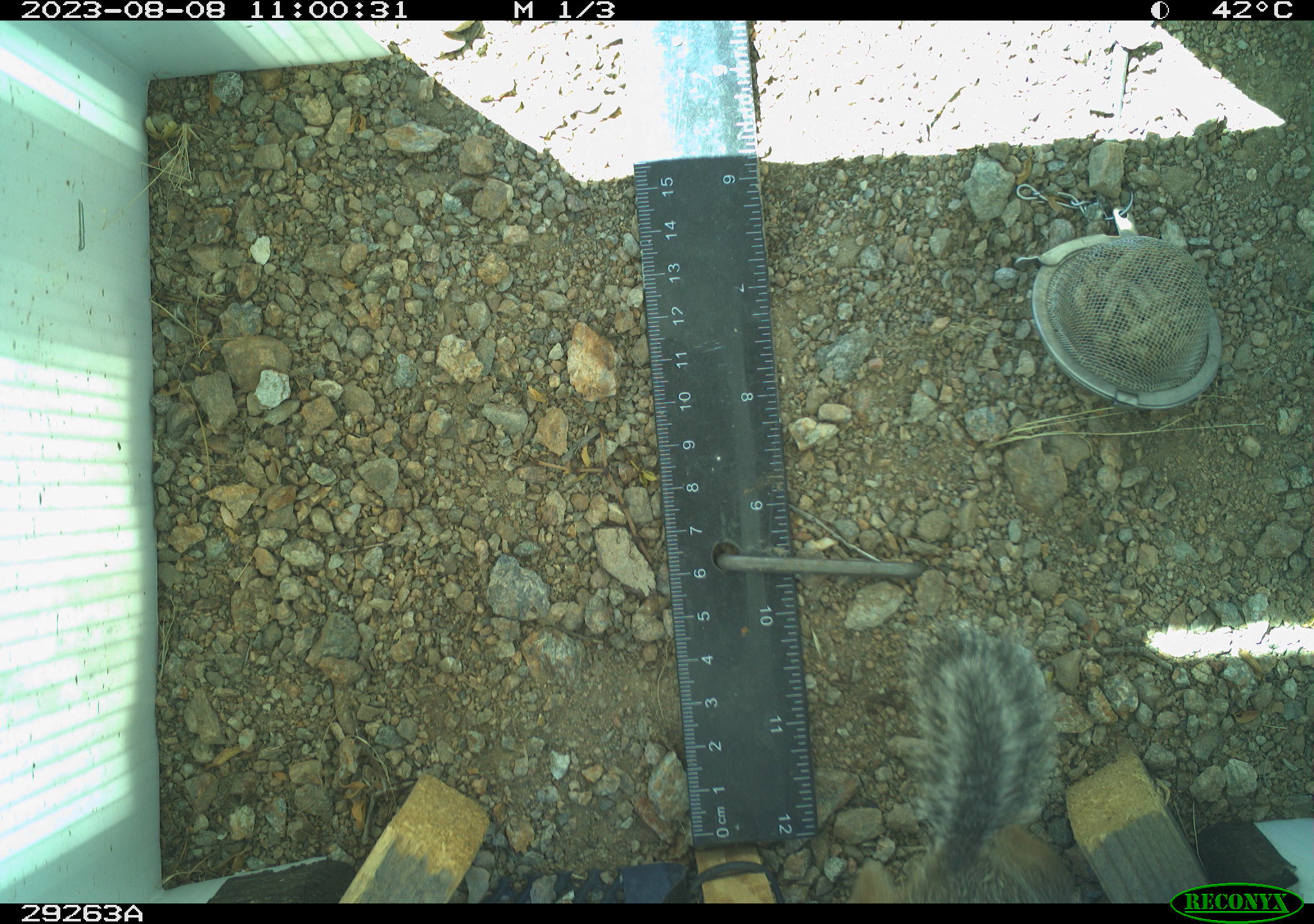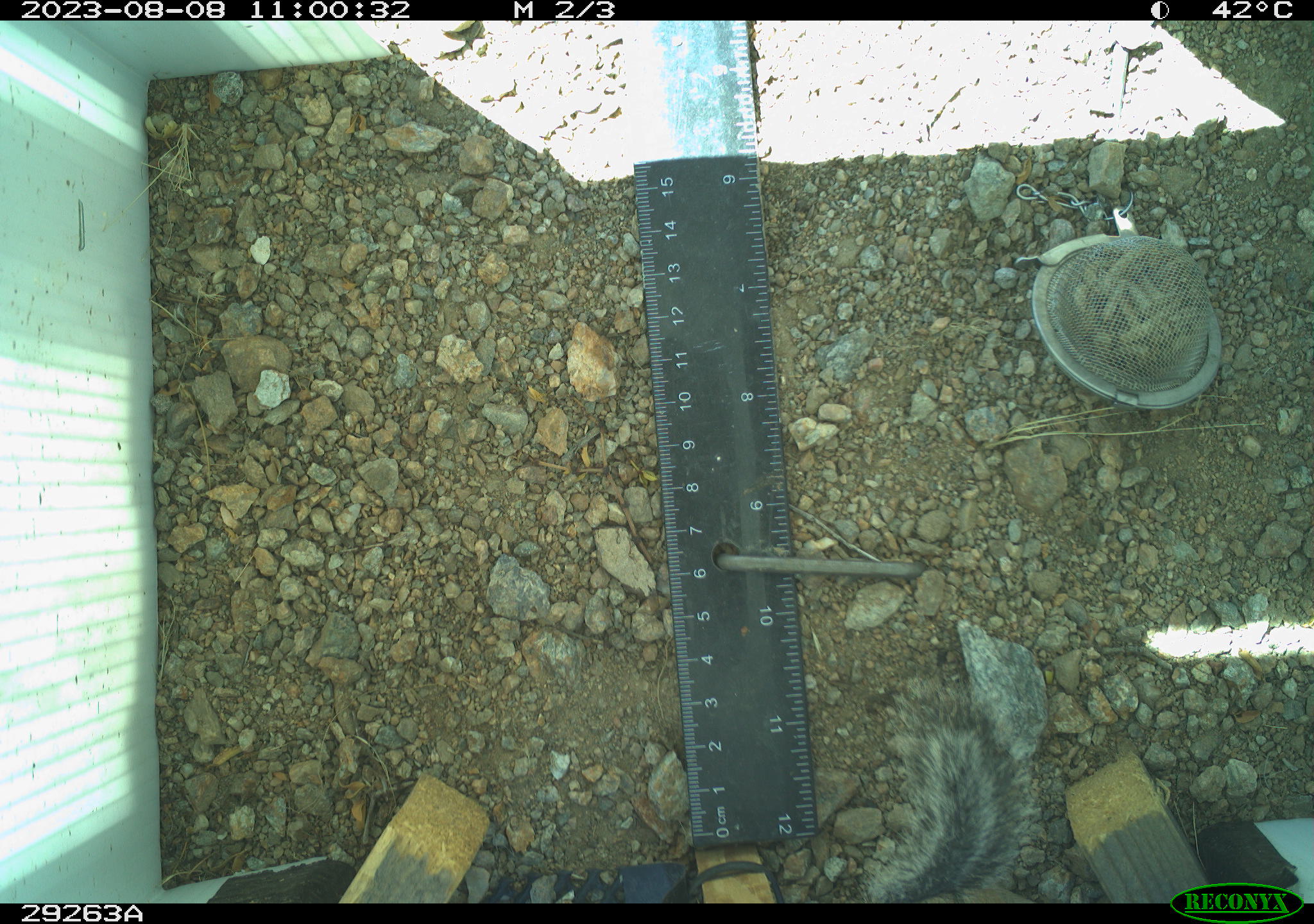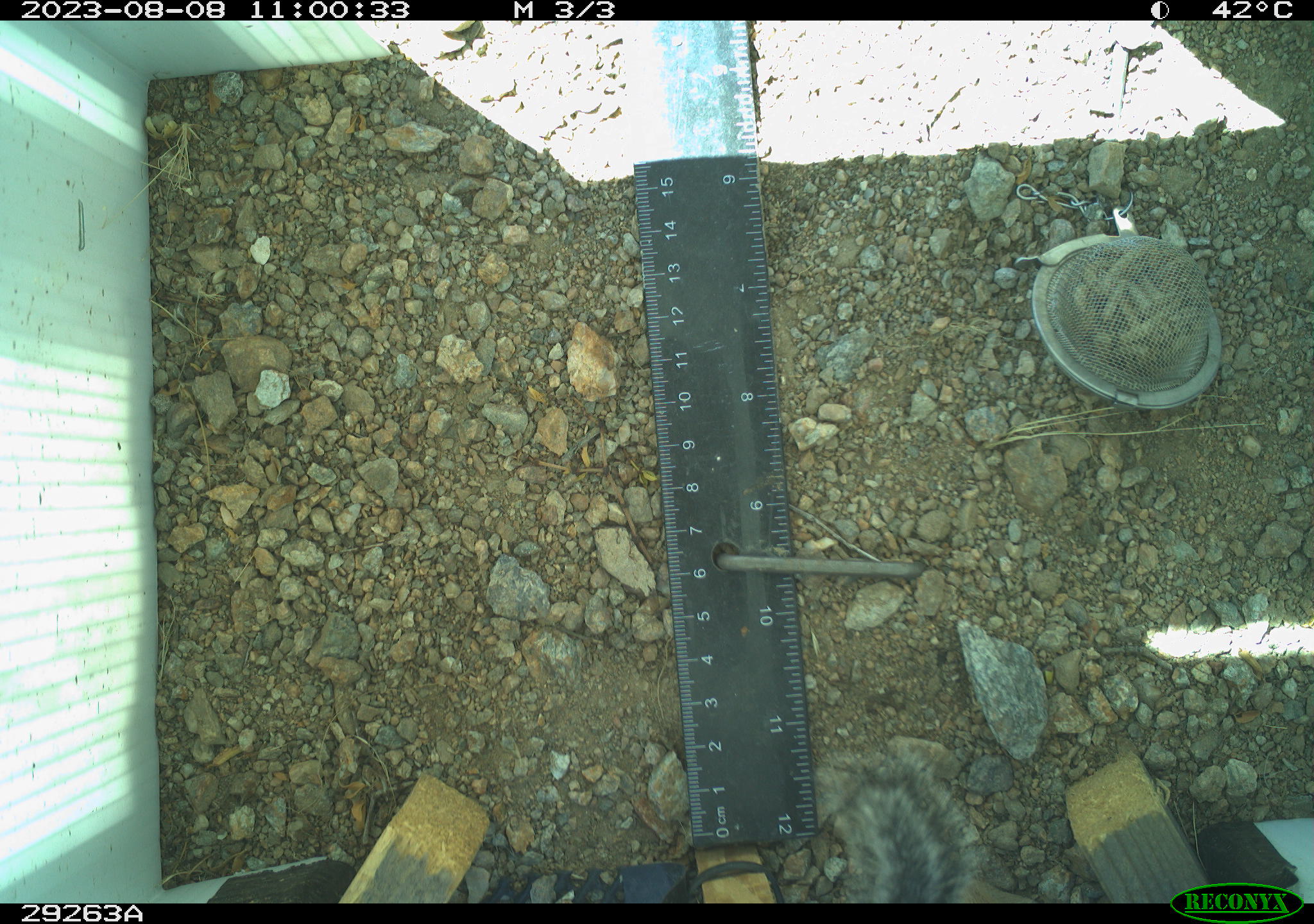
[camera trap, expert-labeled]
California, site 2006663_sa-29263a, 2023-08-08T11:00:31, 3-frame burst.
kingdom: Animalia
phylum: Chordata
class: Mammalia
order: Rodentia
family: Sciuridae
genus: Ammospermophilus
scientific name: Ammospermophilus leucurus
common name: white-tailed antelope squirrel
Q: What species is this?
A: White-tailed antelope squirrel (Ammospermophilus leucurus).